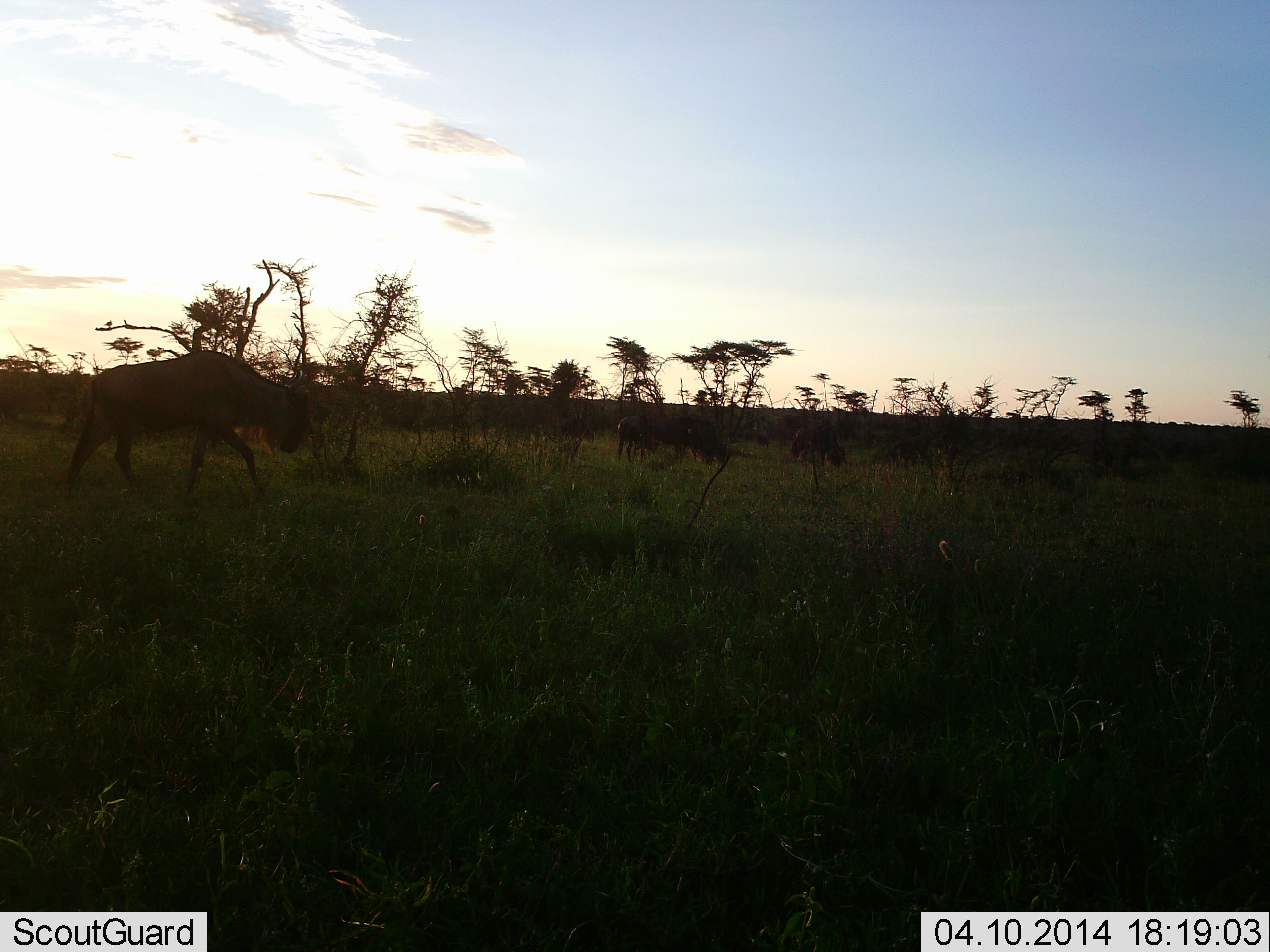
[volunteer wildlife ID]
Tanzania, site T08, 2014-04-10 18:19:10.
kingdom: Animalia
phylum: Chordata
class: Mammalia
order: Artiodactyla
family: Bovidae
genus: Connochaetes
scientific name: Connochaetes taurinus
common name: blue wildebeest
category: wildebeest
Wildebeest (blue wildebeest) (Connochaetes taurinus), count 2. Behavior (volunteer vote fractions): standing 20%, resting 0%, moving 90%, interacting 0%. Young present (vote fraction): 0%. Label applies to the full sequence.